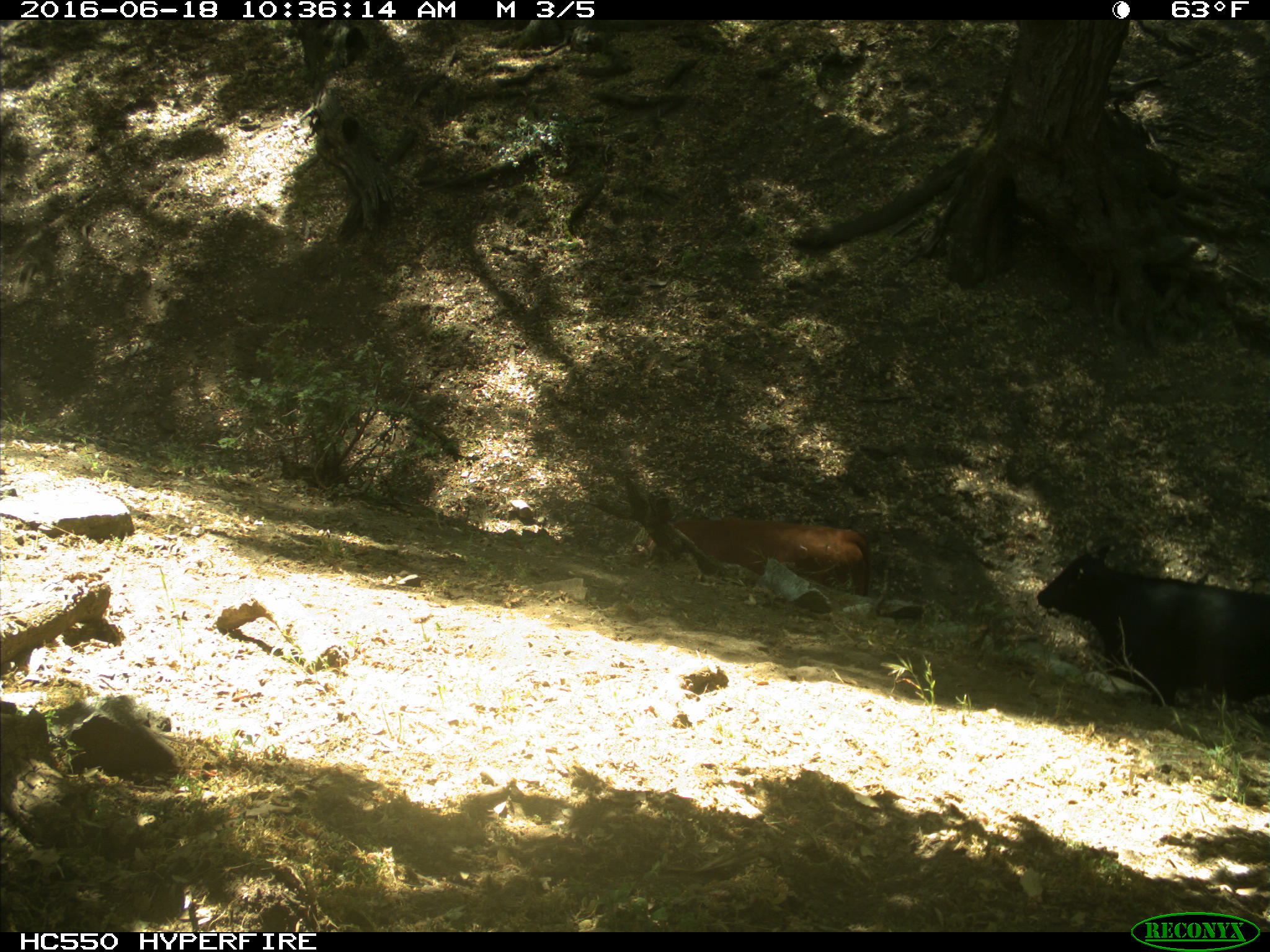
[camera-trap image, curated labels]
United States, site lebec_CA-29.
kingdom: Animalia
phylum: Chordata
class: Mammalia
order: Artiodactyla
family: Bovidae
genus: Bos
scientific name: Bos taurus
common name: domestic cow